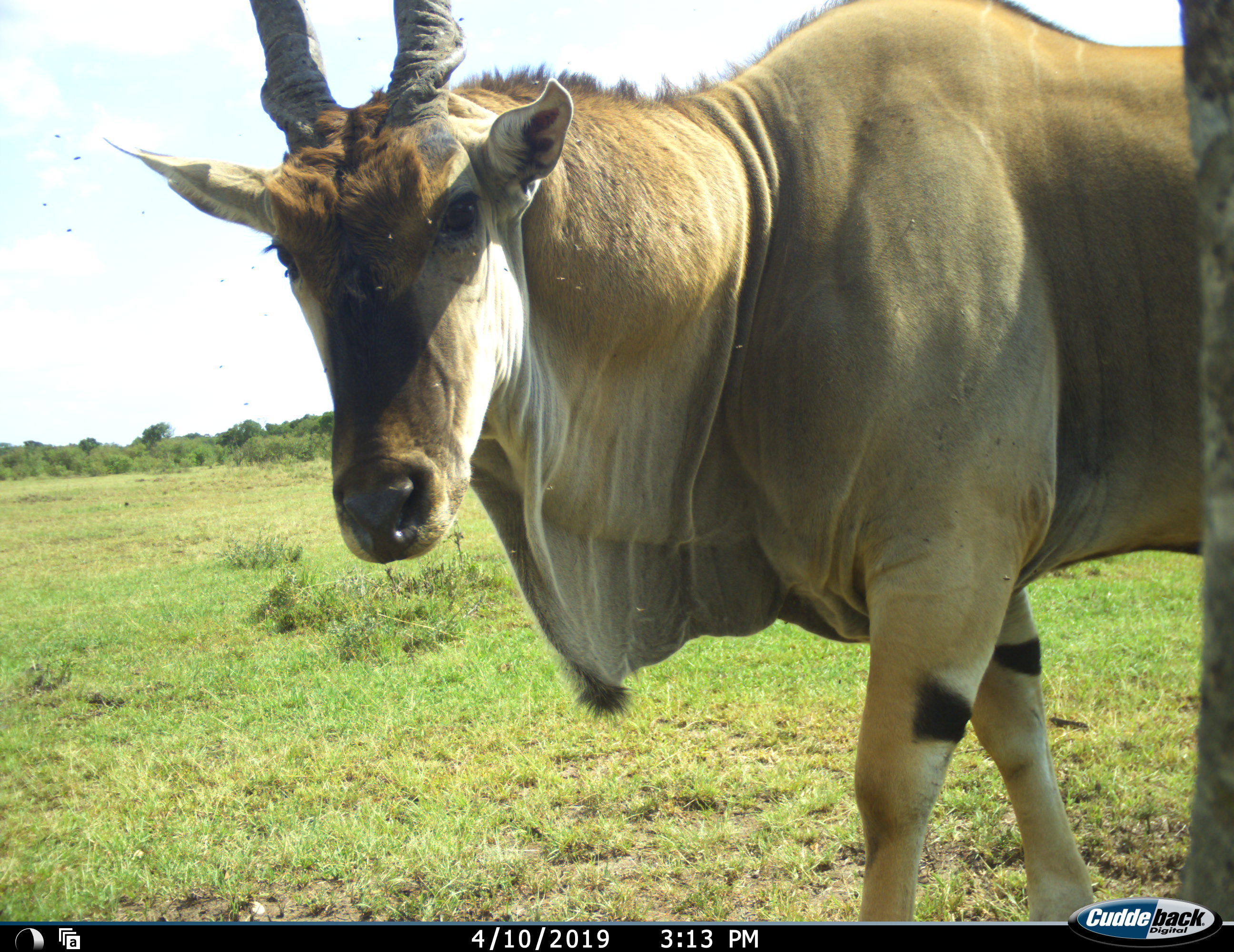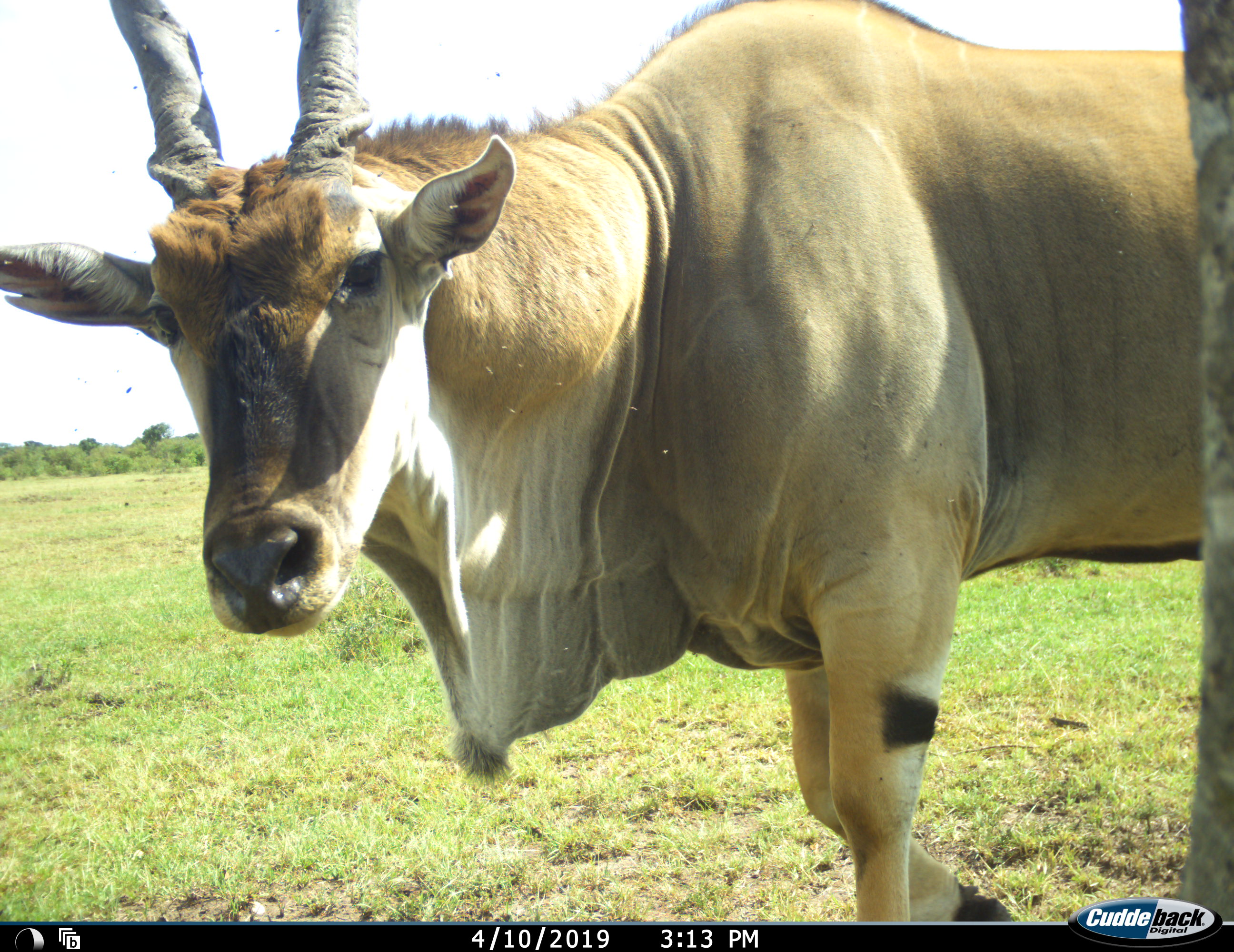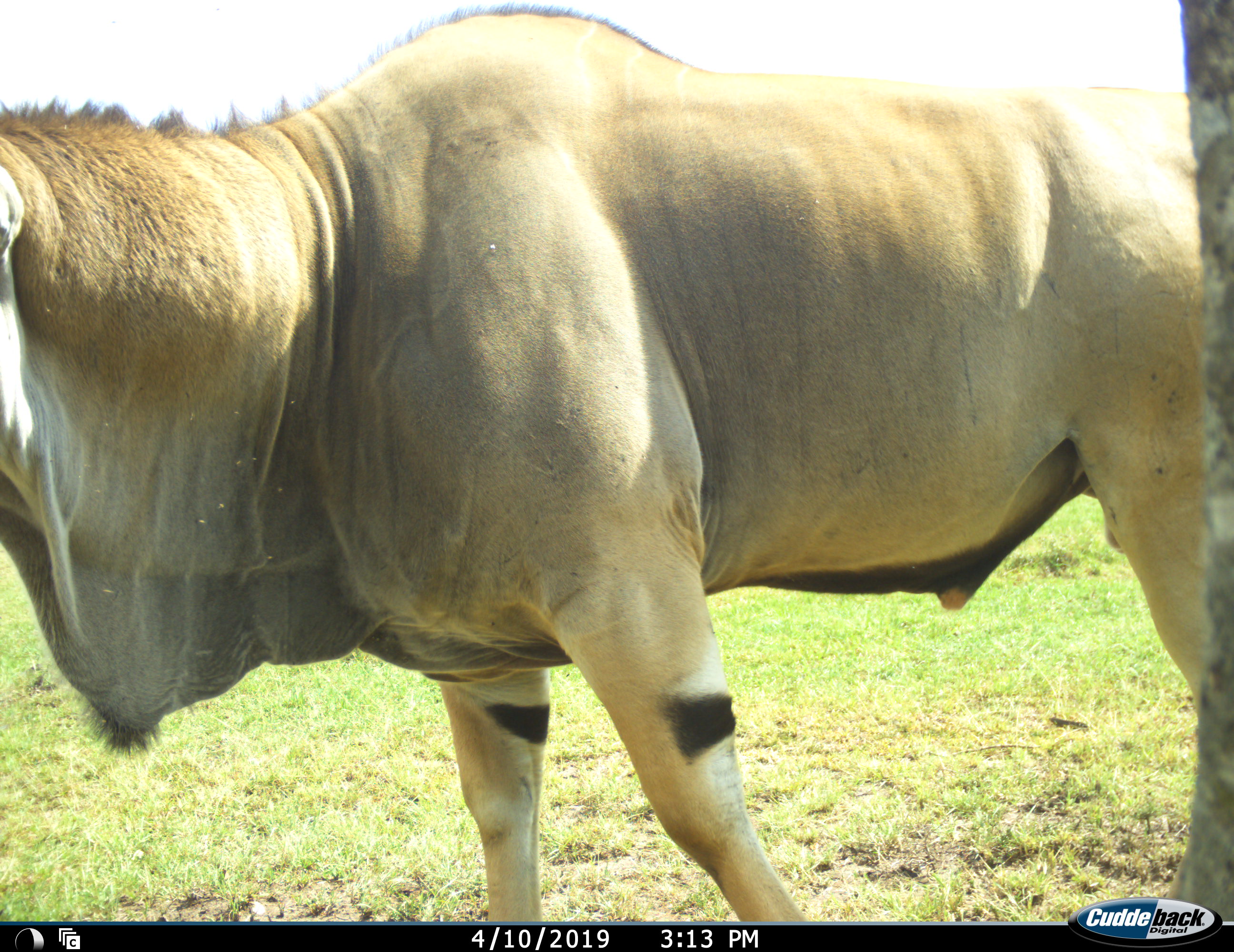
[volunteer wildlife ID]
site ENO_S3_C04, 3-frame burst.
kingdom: Animalia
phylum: Chordata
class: Mammalia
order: Artiodactyla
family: Bovidae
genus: Tragelaphus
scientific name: Tragelaphus oryx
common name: eland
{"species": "eland (Tragelaphus oryx)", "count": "1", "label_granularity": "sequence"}